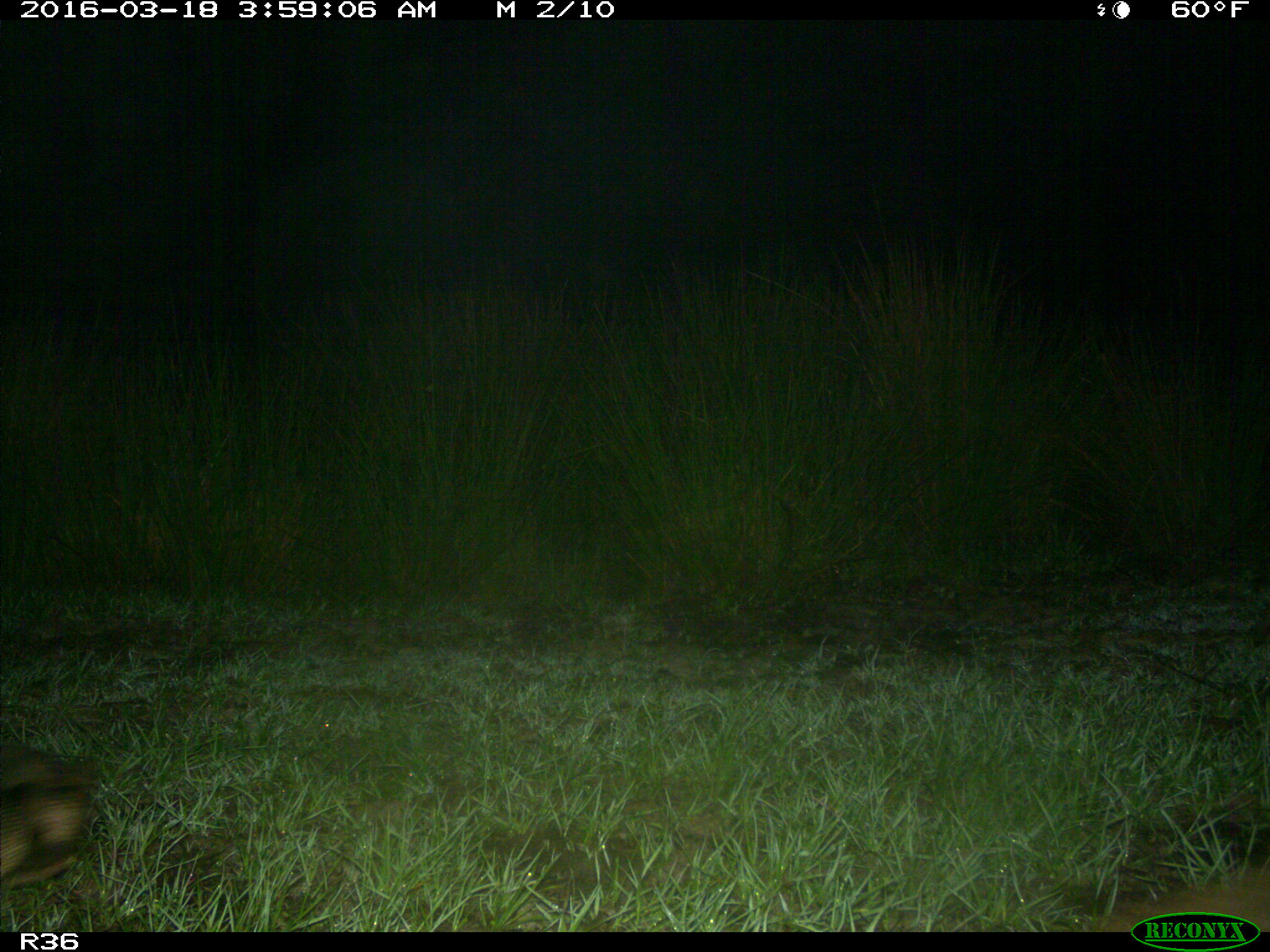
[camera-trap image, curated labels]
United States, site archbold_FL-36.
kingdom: Animalia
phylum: Chordata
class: Mammalia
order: Cingulata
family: Dasypodidae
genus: Dasypus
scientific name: Dasypus novemcinctus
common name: nine-banded armadillo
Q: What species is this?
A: Dasypus novemcinctus (nine-banded armadillo).